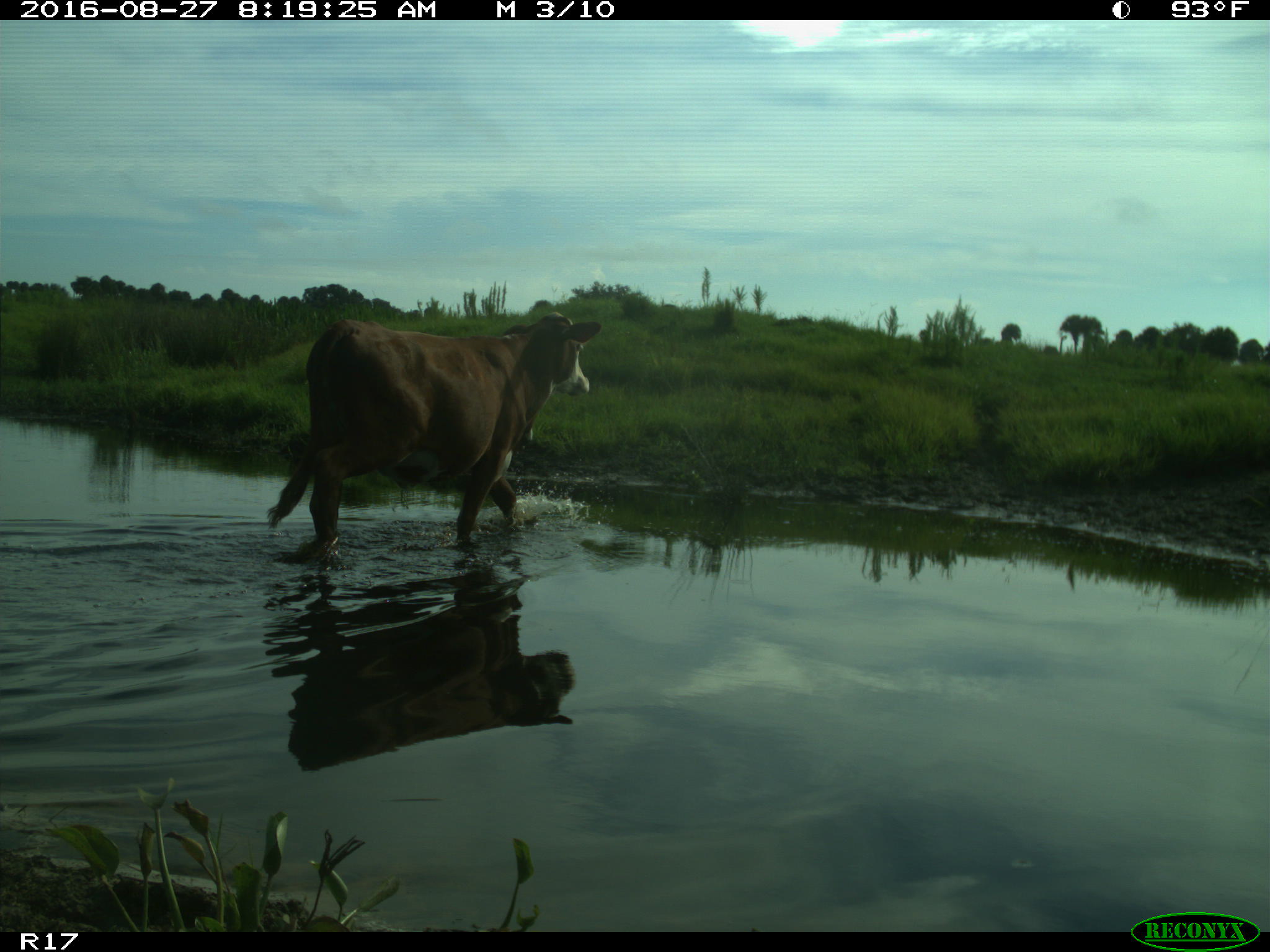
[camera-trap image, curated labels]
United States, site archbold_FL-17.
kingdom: Animalia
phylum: Chordata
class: Mammalia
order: Artiodactyla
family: Bovidae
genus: Bos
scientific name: Bos taurus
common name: domestic cow